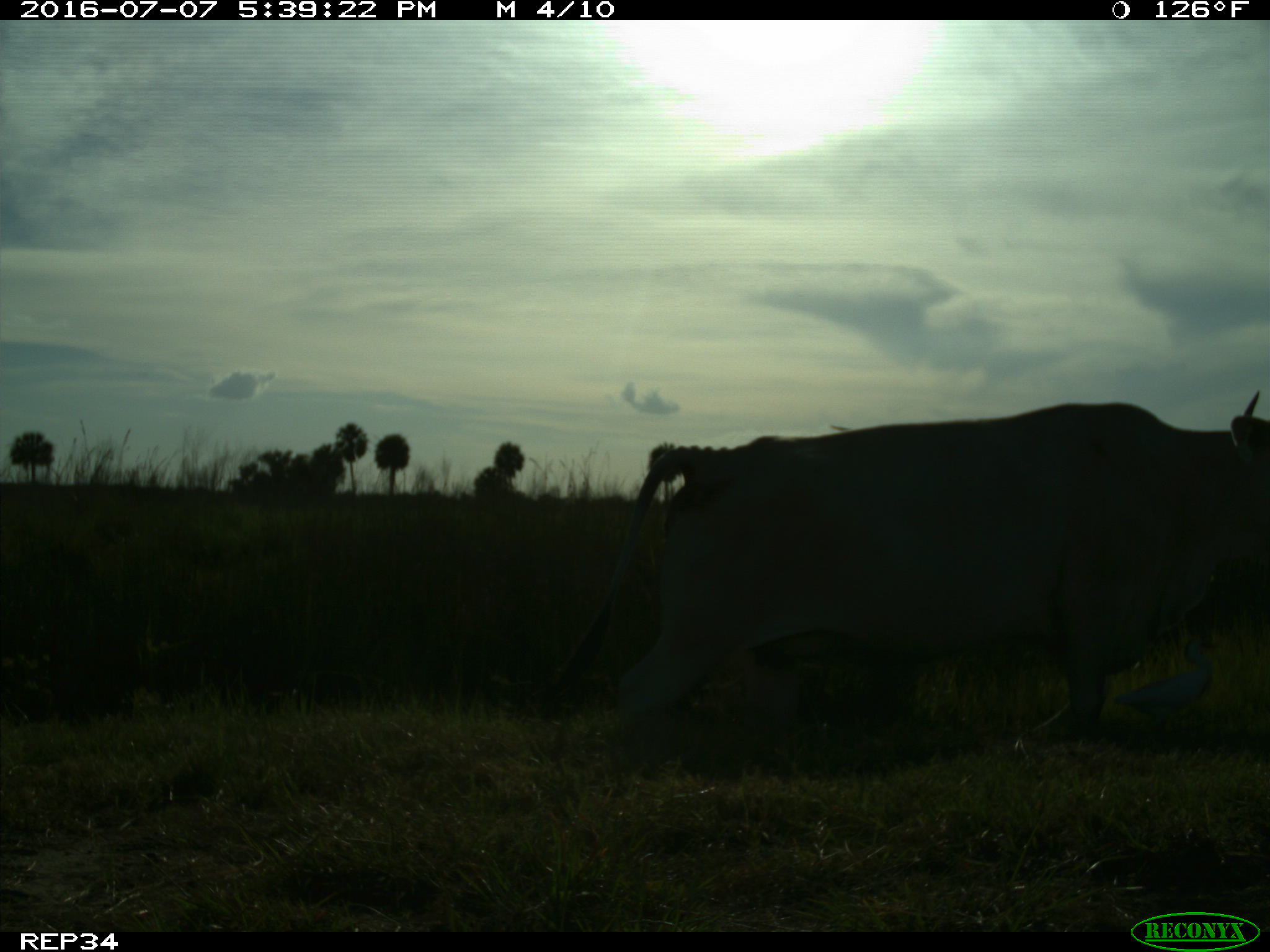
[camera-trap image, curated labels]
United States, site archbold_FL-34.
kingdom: Animalia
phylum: Chordata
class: Mammalia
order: Artiodactyla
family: Bovidae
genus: Bos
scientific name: Bos taurus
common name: domestic cow